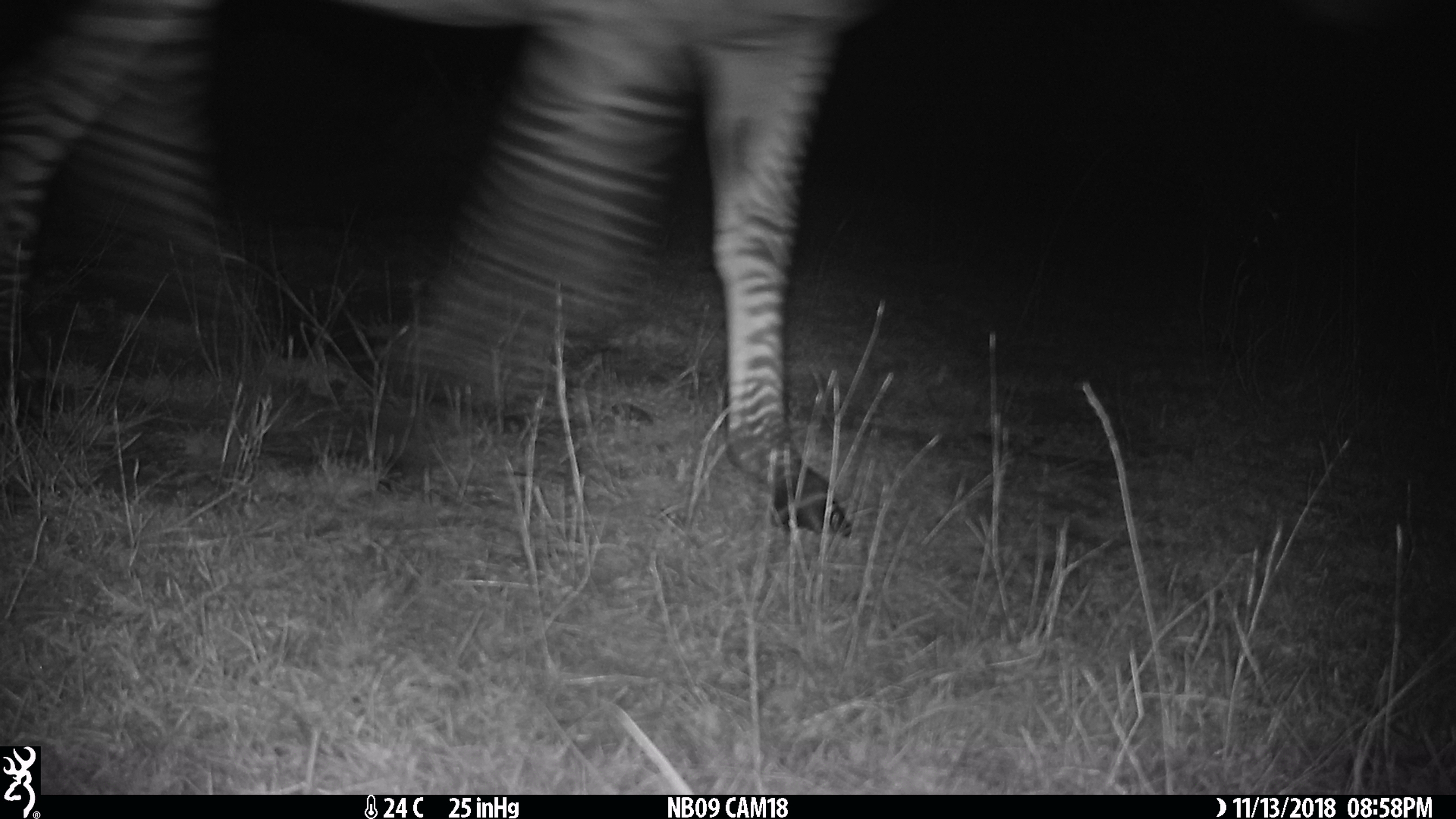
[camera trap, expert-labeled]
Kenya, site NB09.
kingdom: Animalia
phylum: Chordata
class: Mammalia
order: Perissodactyla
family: Equidae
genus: Equus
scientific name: Equus quagga burchellii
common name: burchell's zebra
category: zebra